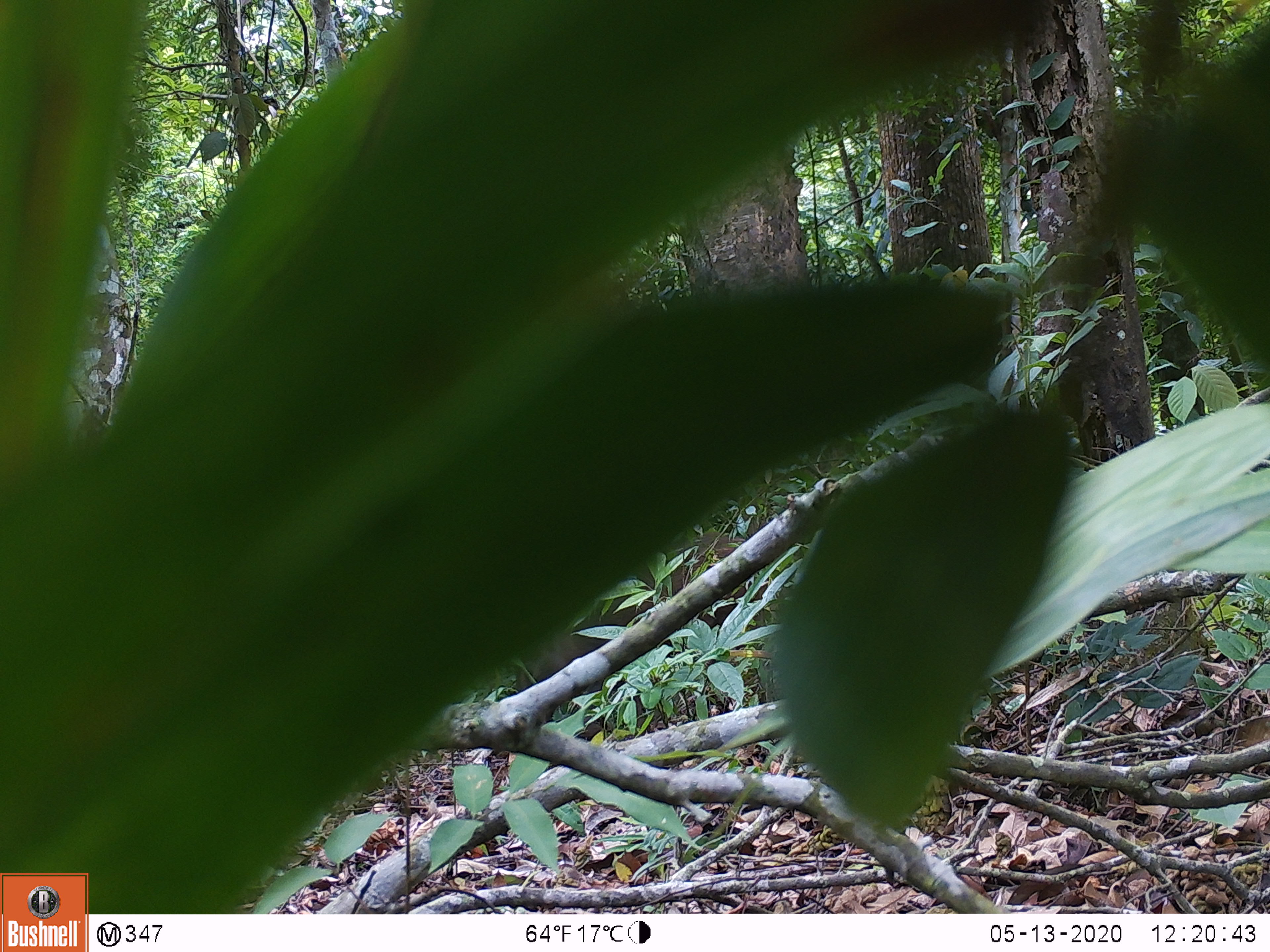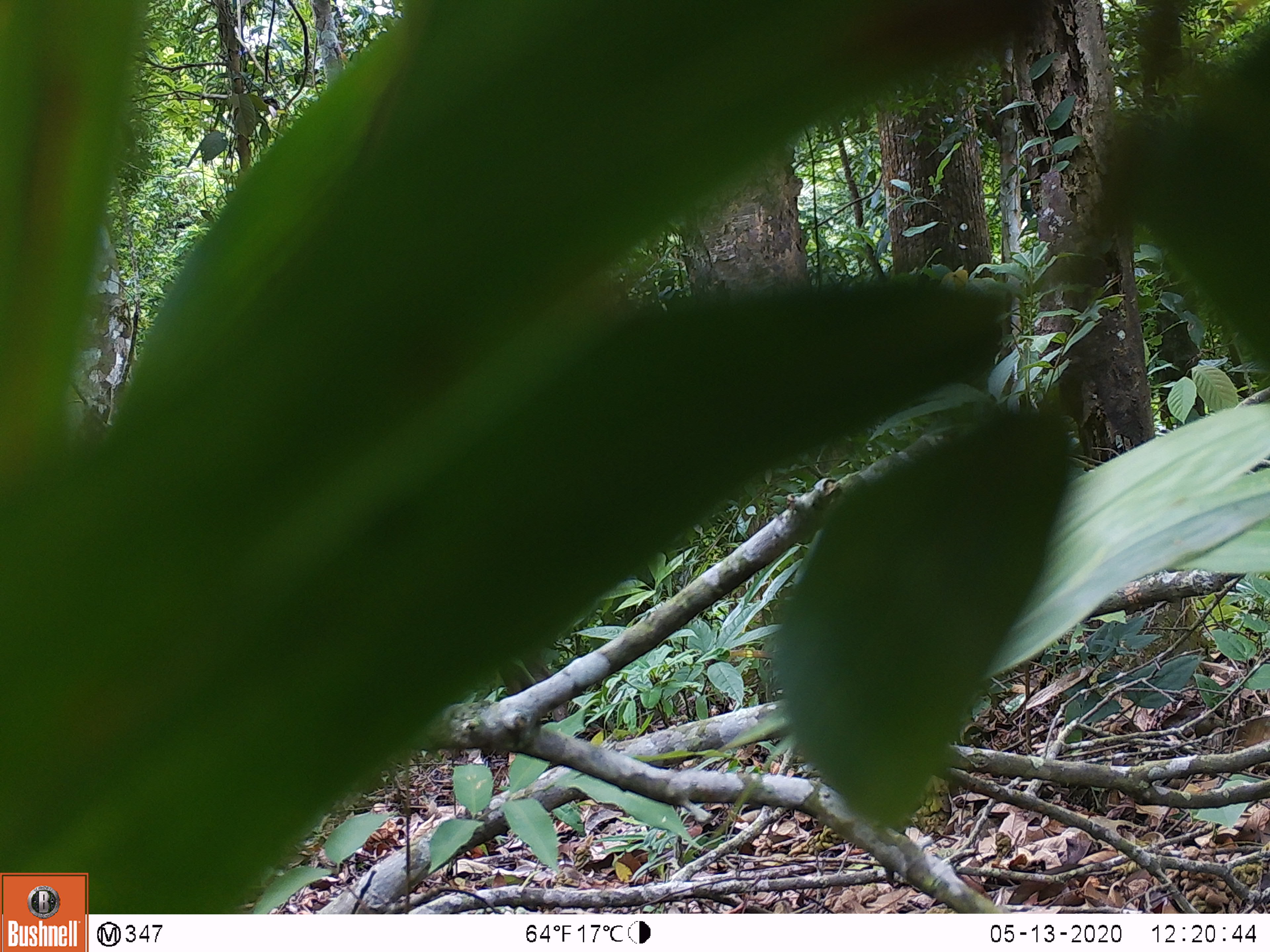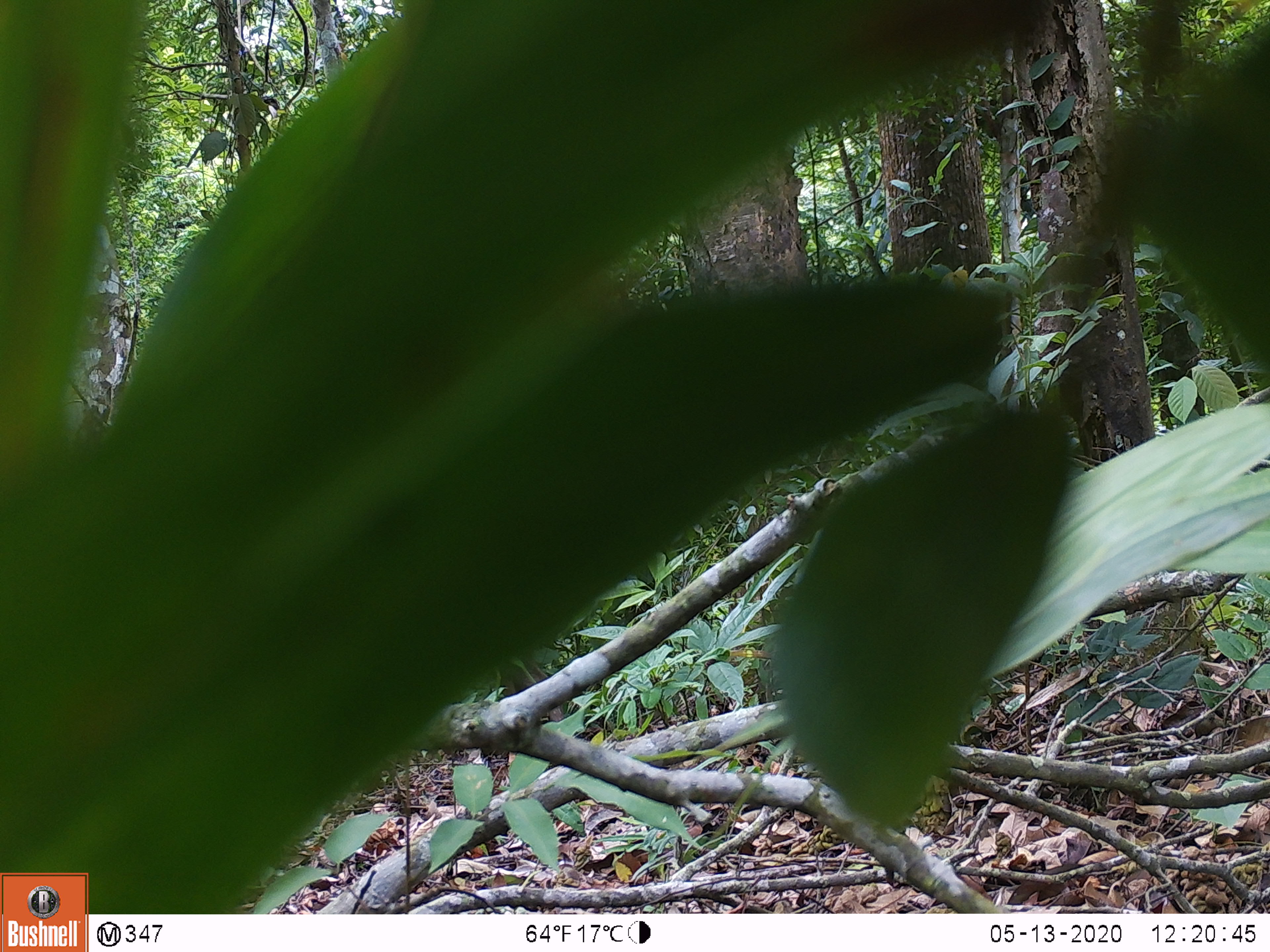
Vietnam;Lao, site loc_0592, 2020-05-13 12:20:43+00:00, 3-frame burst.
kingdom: Animalia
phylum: Chordata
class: Mammalia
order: Artiodactyla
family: Suidae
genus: Sus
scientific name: Sus scrofa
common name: eurasian wild pig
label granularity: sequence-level